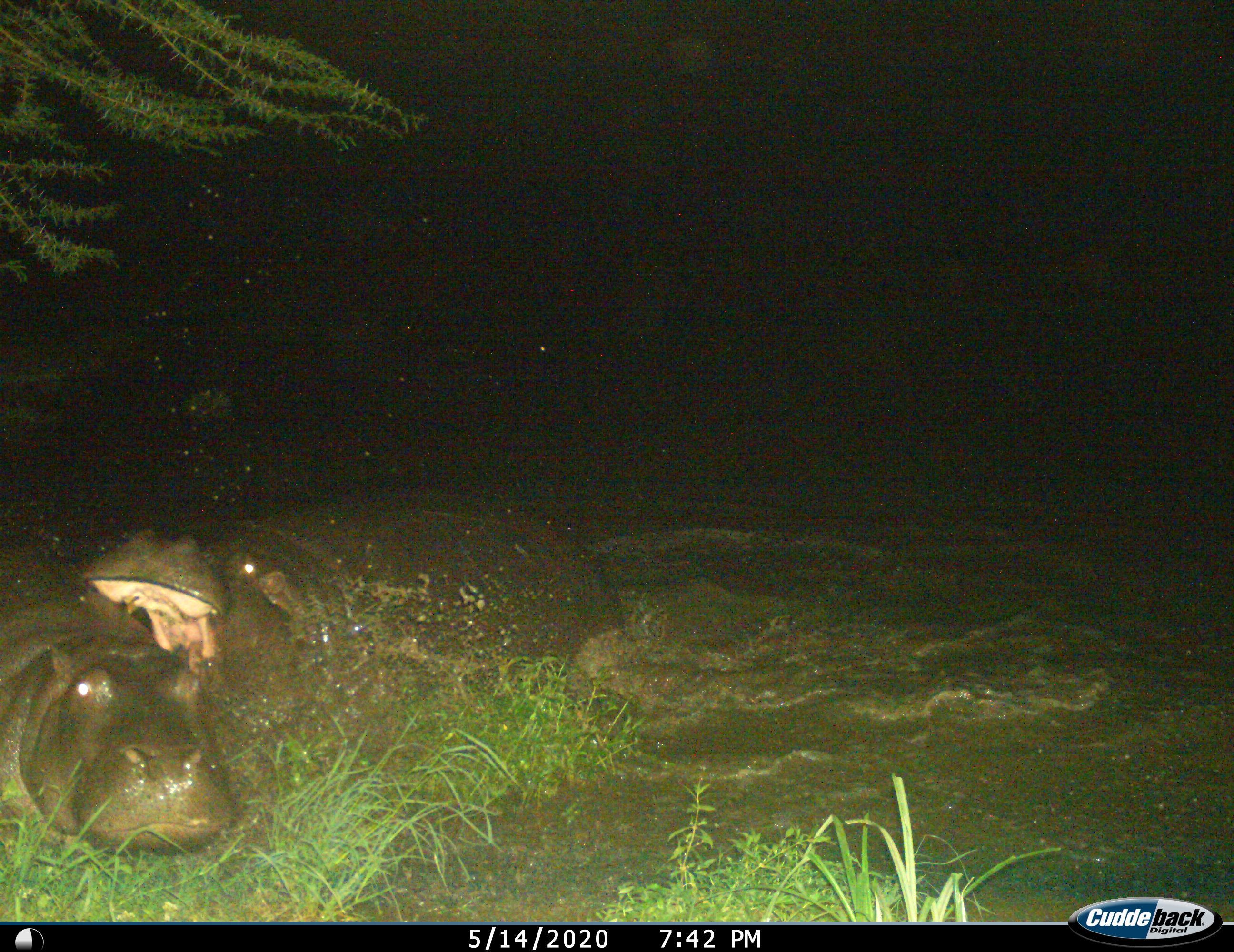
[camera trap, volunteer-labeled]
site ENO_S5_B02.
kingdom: Animalia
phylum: Chordata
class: Mammalia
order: Artiodactyla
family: Hippopotamidae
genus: Hippopotamus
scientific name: Hippopotamus amphibius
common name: hippopotamus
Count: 2.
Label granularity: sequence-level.